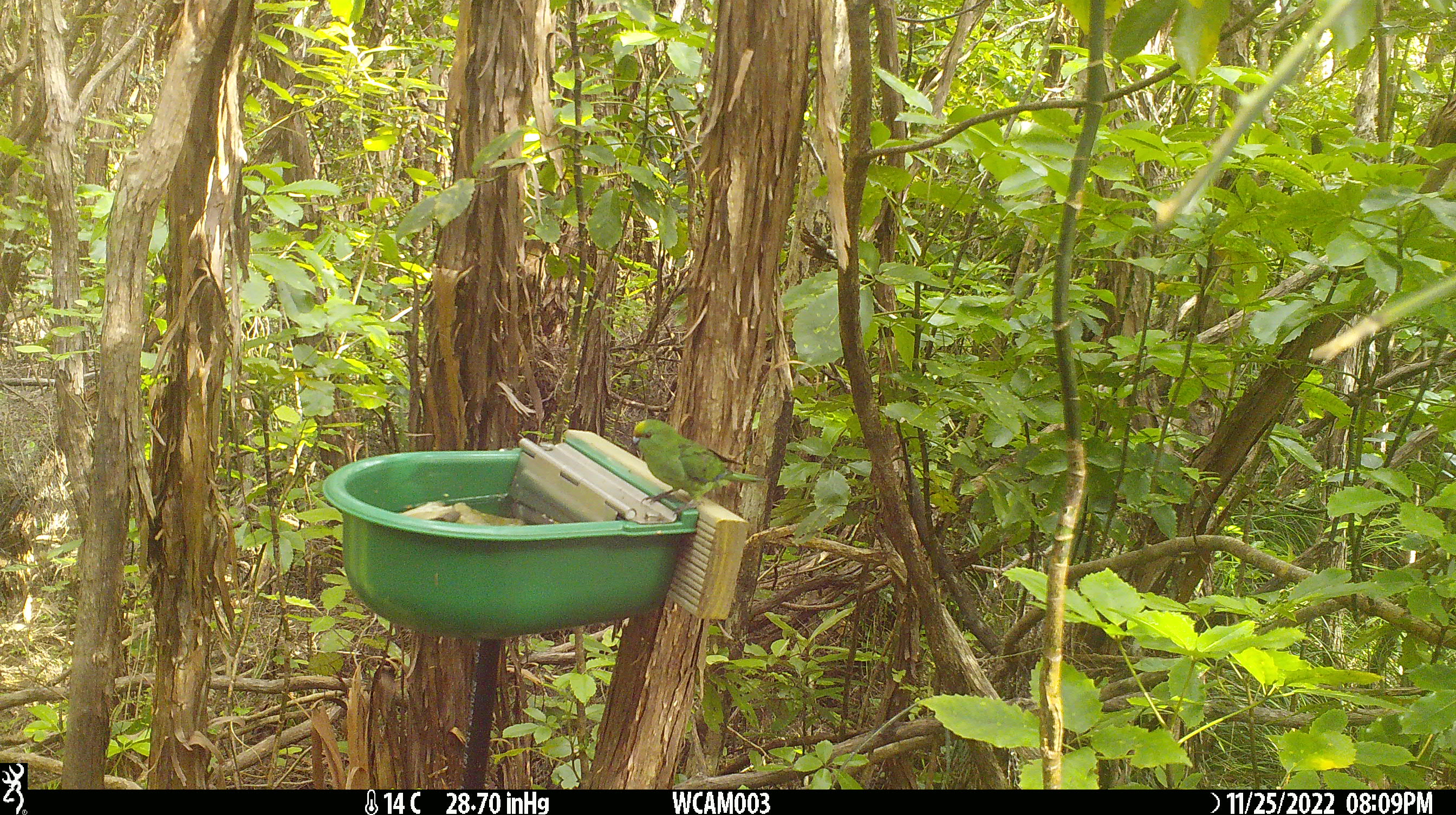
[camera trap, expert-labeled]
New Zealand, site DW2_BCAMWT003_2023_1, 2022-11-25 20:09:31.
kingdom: Animalia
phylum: Chordata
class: Aves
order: Psittaciformes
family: Psittaculidae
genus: Cyanoramphus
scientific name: Cyanoramphus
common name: parakeet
Parakeet (Cyanoramphus).